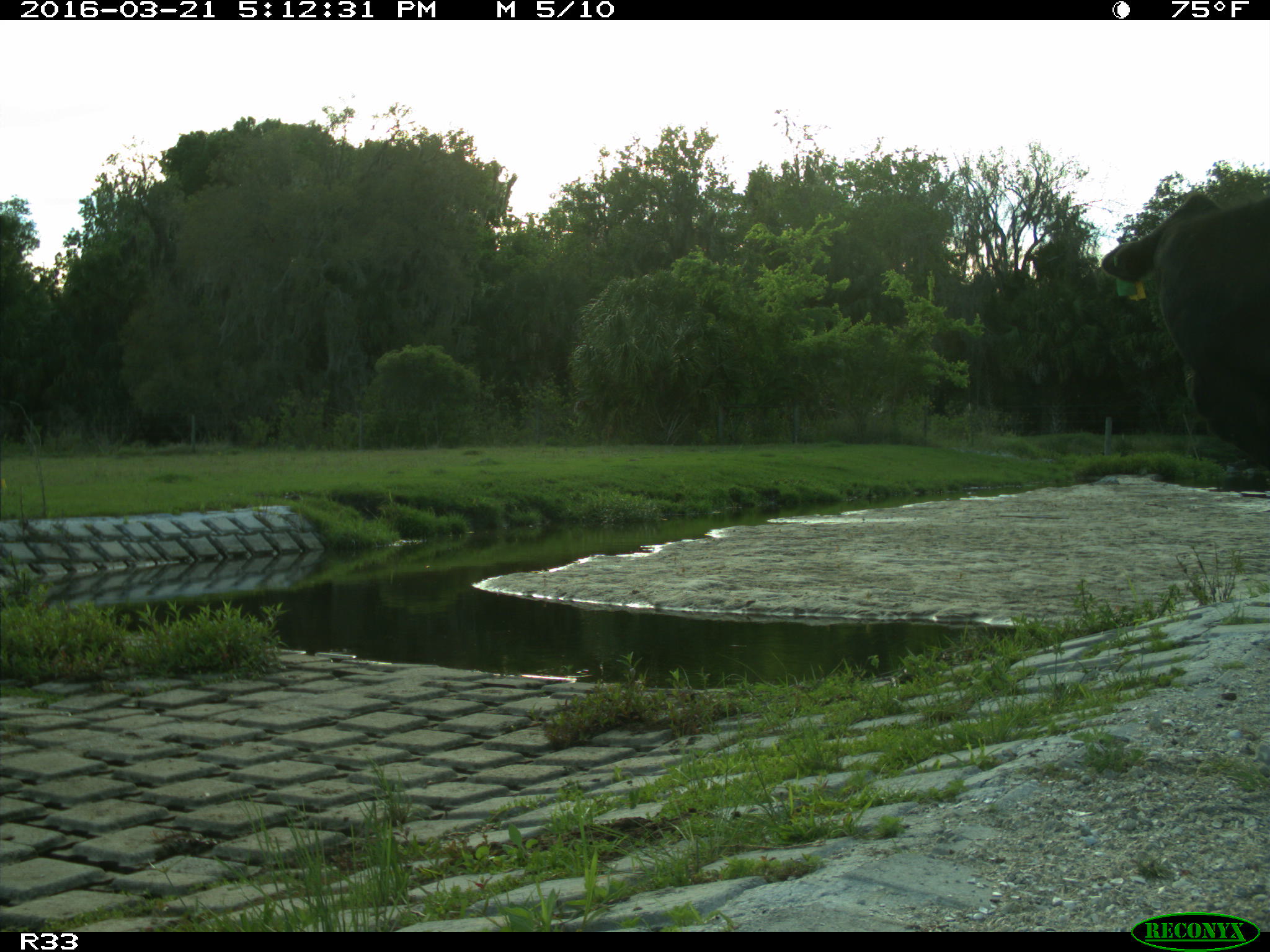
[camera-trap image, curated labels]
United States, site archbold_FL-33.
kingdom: Animalia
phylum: Chordata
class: Mammalia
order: Artiodactyla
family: Bovidae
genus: Bos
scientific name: Bos taurus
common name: domestic cow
Bos taurus (domestic cow).